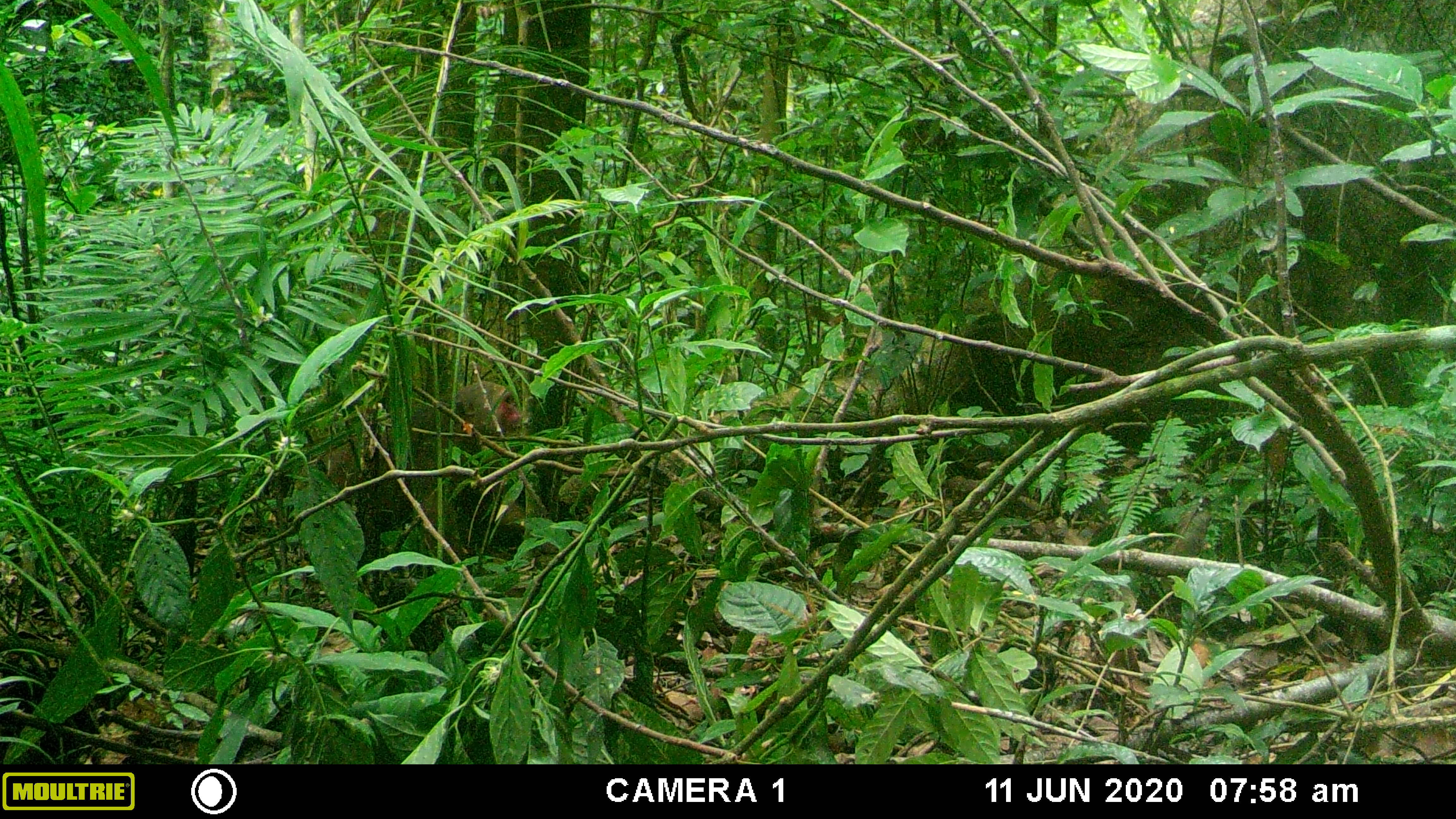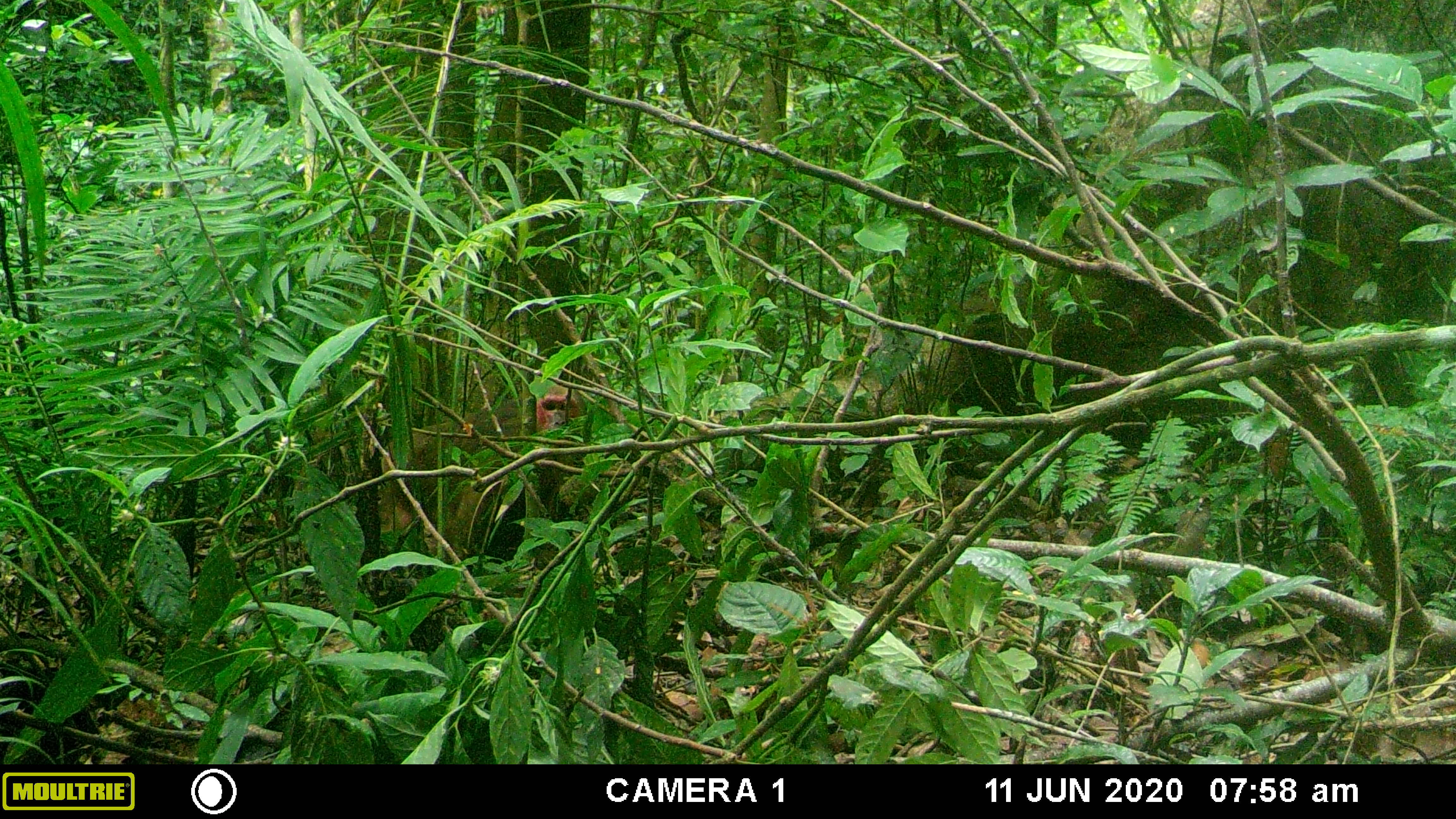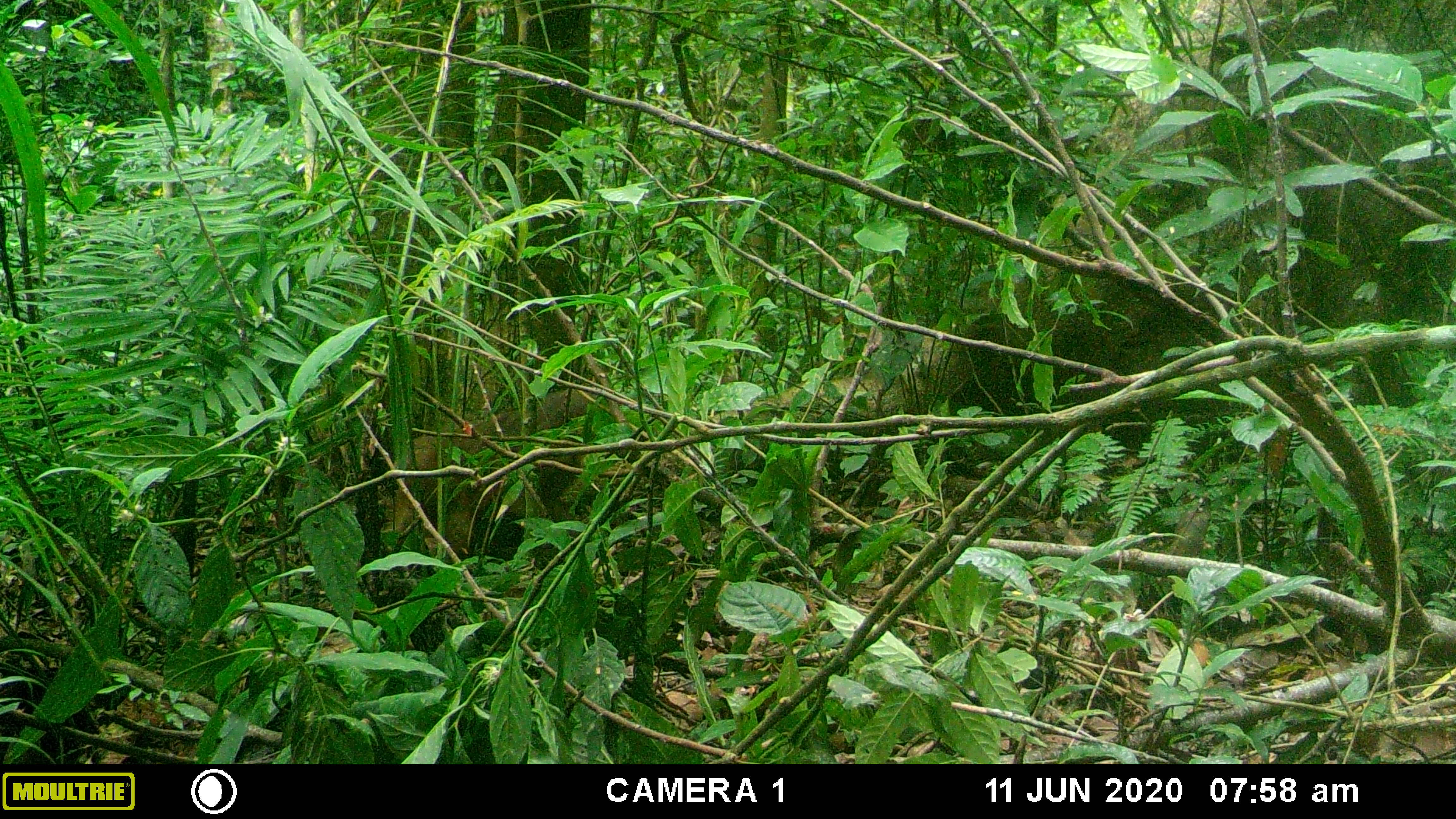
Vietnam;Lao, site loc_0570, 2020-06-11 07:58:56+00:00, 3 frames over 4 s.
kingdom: Animalia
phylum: Chordata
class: Mammalia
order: Primates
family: Cercopithecidae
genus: Macaca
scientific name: Macaca arctoides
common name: stump-tailed macaque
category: stump tailed macaque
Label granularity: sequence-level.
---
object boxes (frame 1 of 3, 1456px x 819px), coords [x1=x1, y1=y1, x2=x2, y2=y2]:
stump tailed macaque: [x1=293, y1=380, x2=521, y2=562]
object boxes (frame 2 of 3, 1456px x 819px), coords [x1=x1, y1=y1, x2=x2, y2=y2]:
stump tailed macaque: [x1=379, y1=385, x2=587, y2=564]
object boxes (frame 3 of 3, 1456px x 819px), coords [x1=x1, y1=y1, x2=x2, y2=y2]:
stump tailed macaque: [x1=380, y1=386, x2=598, y2=564]